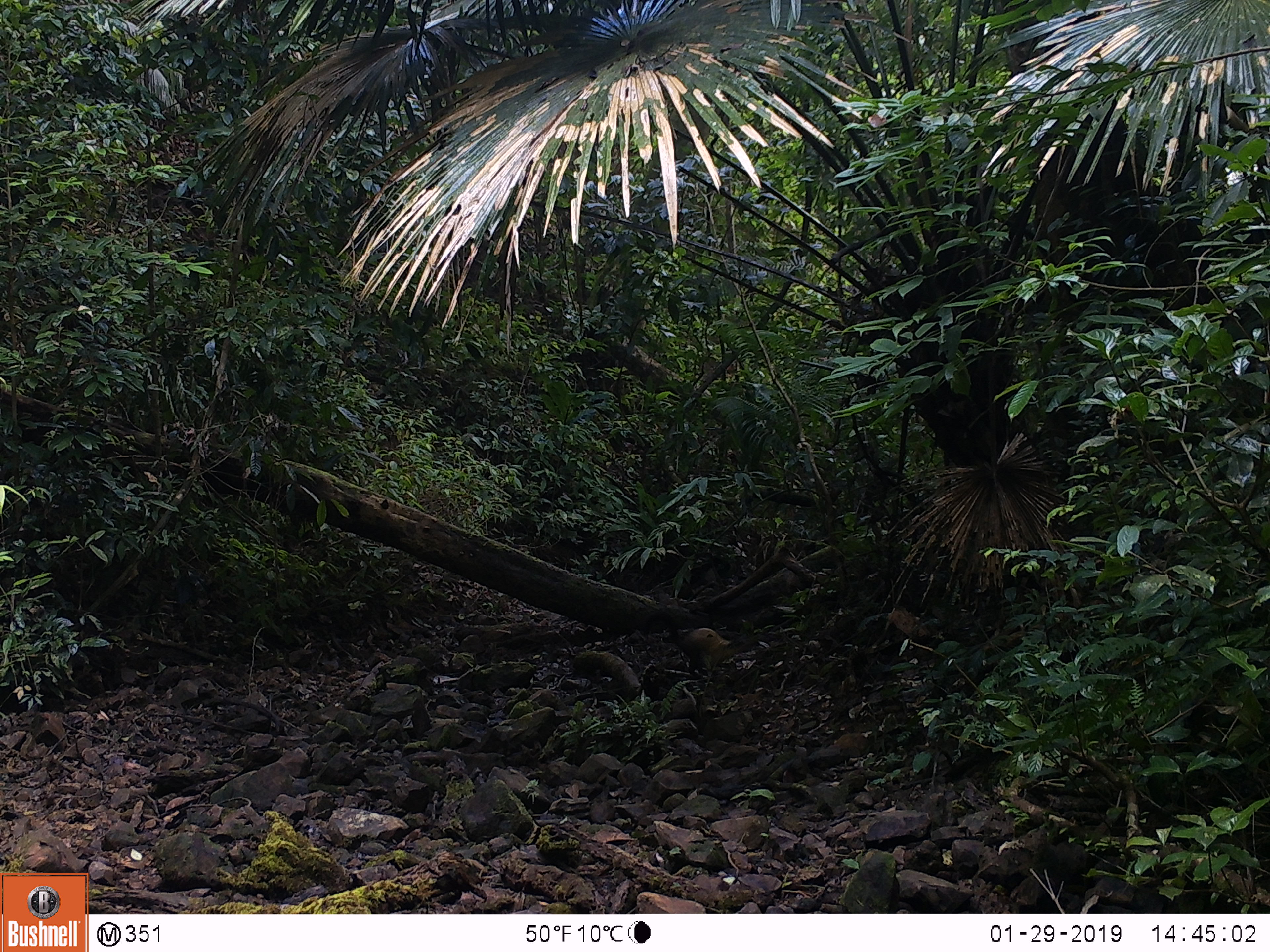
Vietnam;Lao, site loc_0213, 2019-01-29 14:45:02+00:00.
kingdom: Animalia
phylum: Chordata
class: Mammalia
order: Carnivora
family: Mustelidae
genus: Martes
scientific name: Martes flavigula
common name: yellow-throated marten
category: yellow throated marten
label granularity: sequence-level